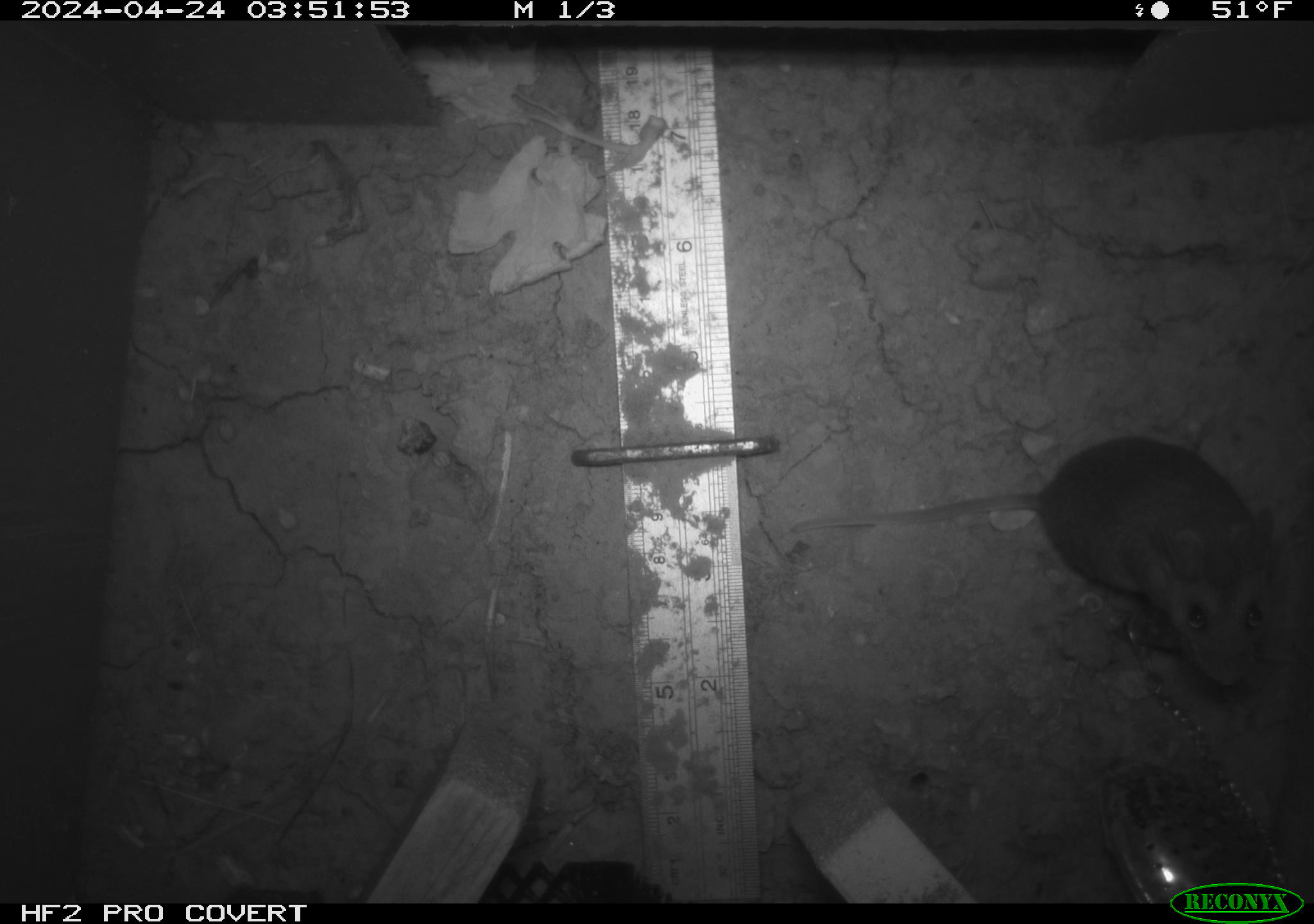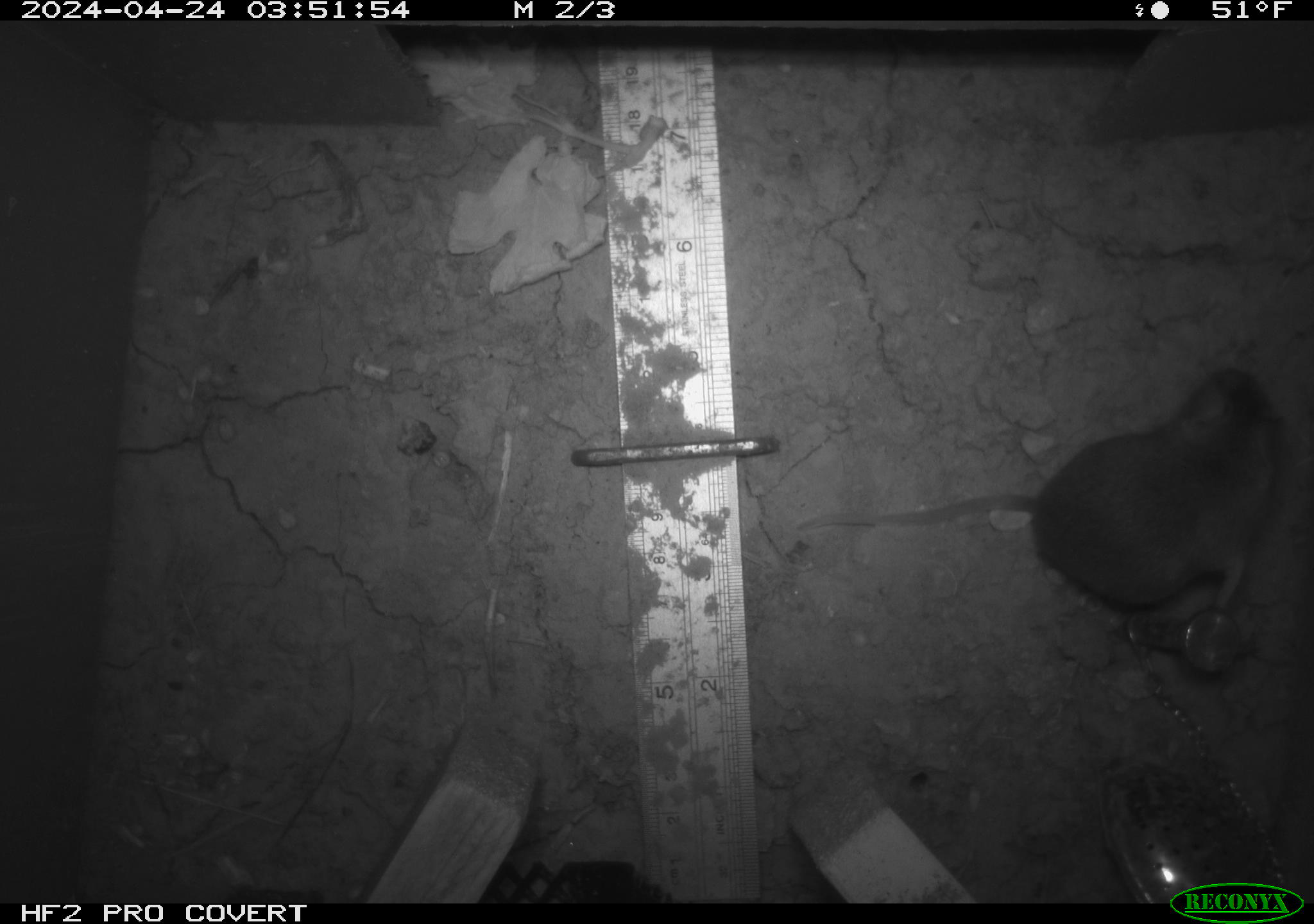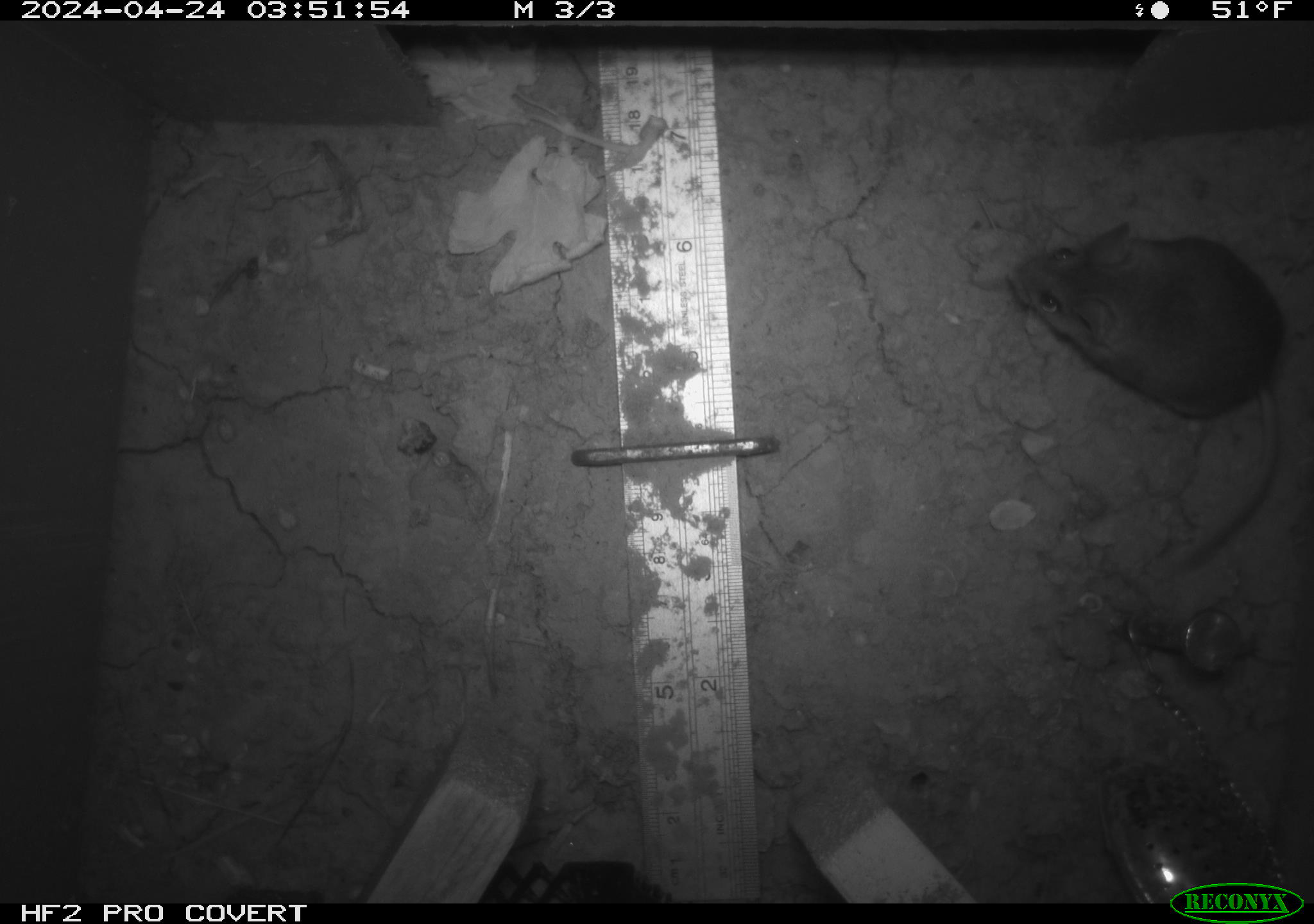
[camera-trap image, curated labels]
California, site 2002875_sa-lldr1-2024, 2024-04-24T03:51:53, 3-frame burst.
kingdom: Animalia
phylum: Chordata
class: Mammalia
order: Rodentia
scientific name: Rodentia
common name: mouse species